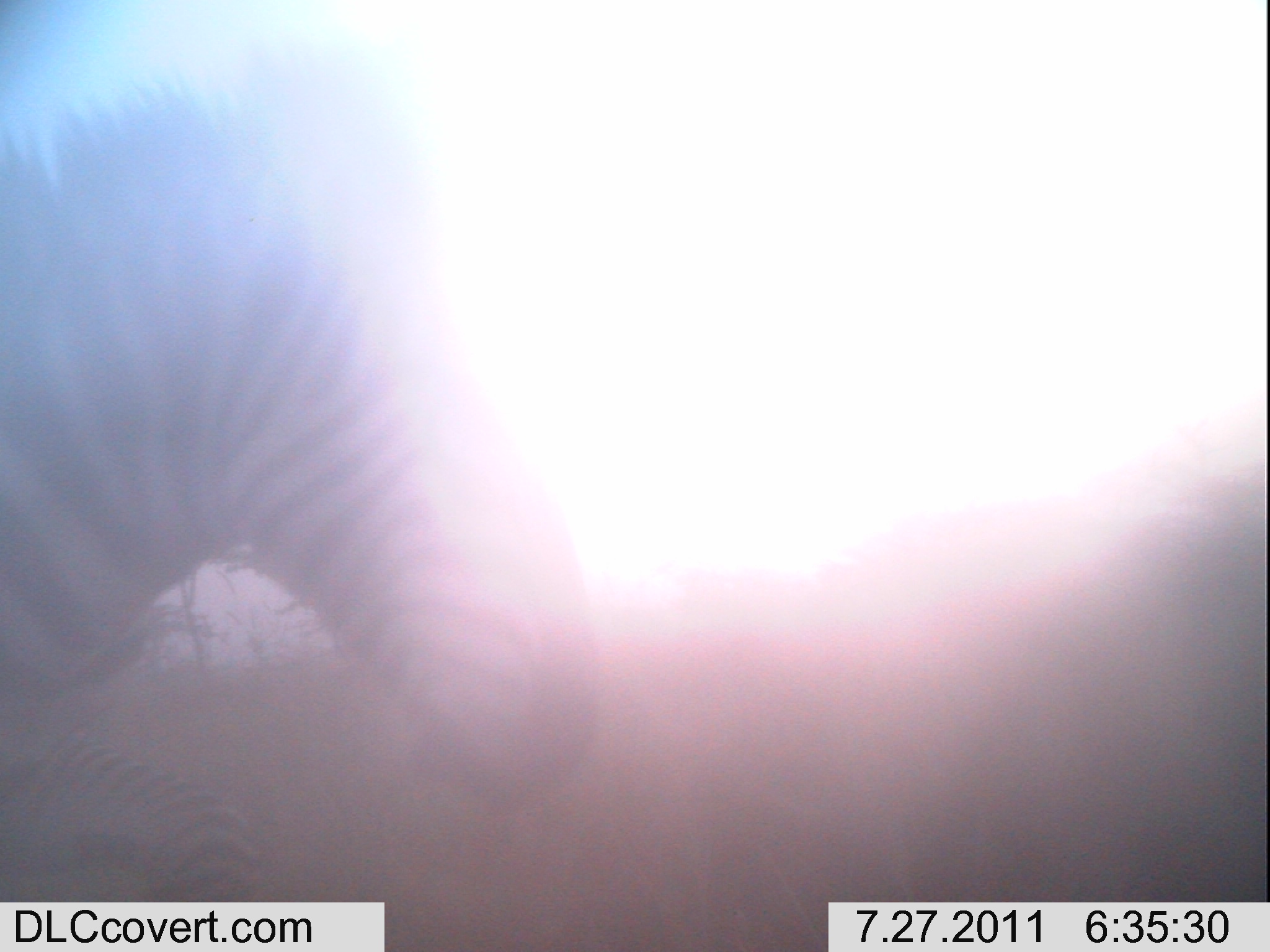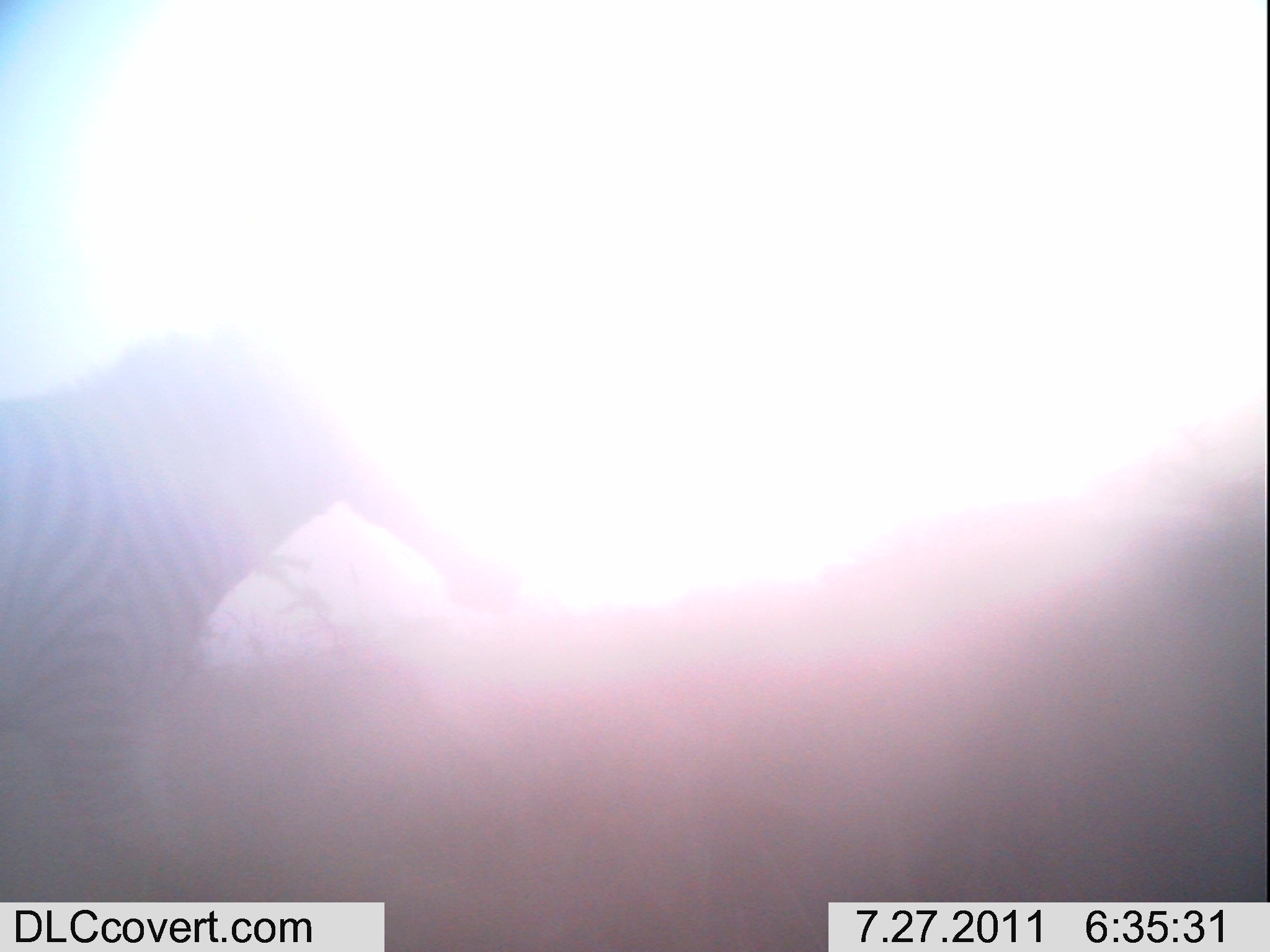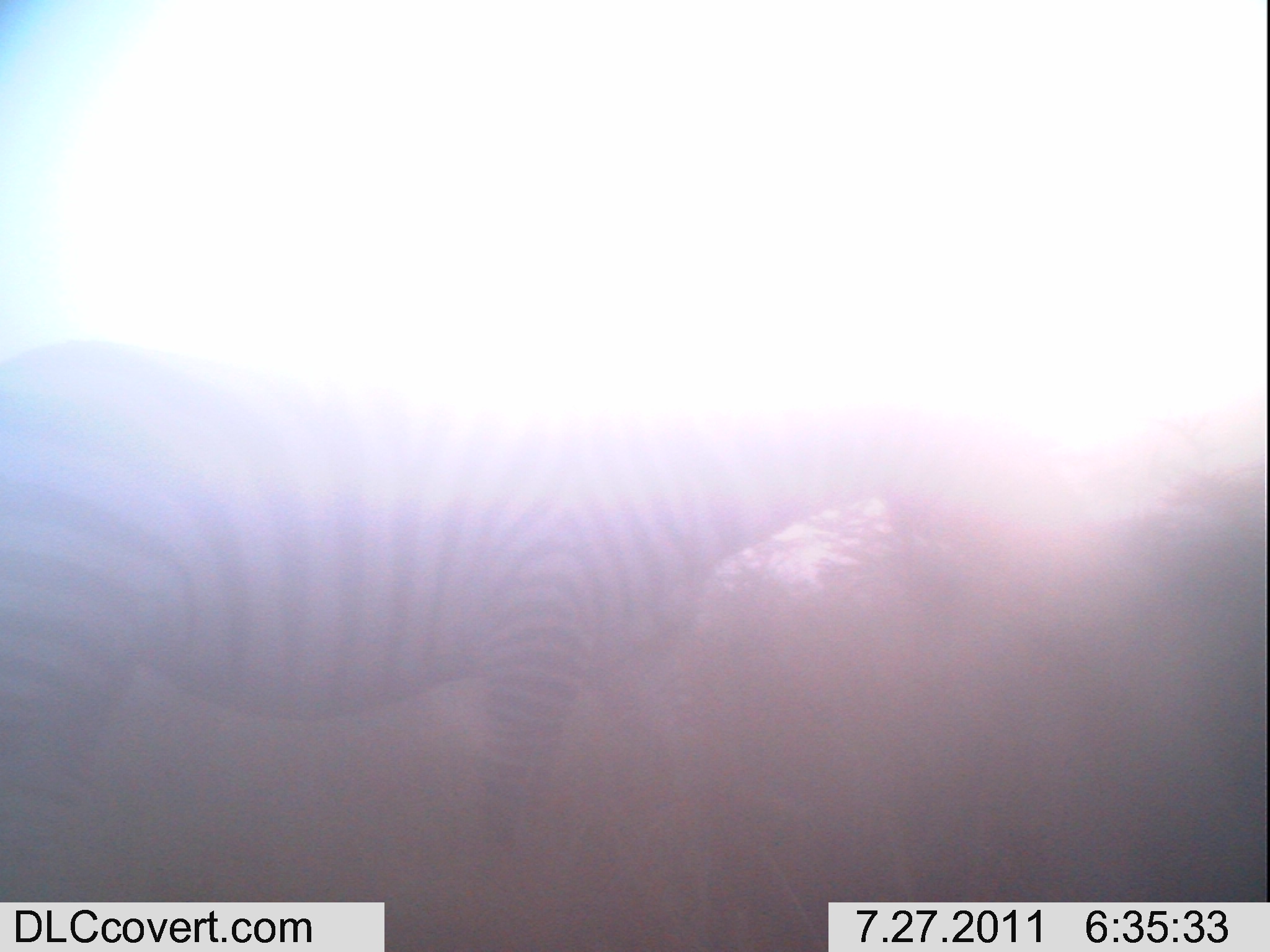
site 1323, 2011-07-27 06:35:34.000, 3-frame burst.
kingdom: Animalia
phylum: Chordata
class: Mammalia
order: Perissodactyla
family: Equidae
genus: Equus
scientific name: Equus quagga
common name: plains zebra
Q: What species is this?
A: Equus quagga (plains zebra).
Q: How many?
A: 1.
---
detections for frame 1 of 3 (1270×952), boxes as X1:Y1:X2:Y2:
equus quagga: 0:4:601:897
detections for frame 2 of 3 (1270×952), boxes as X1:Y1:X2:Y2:
equus quagga: 2:317:524:902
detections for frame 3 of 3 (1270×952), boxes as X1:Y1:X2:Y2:
equus quagga: 0:333:975:902